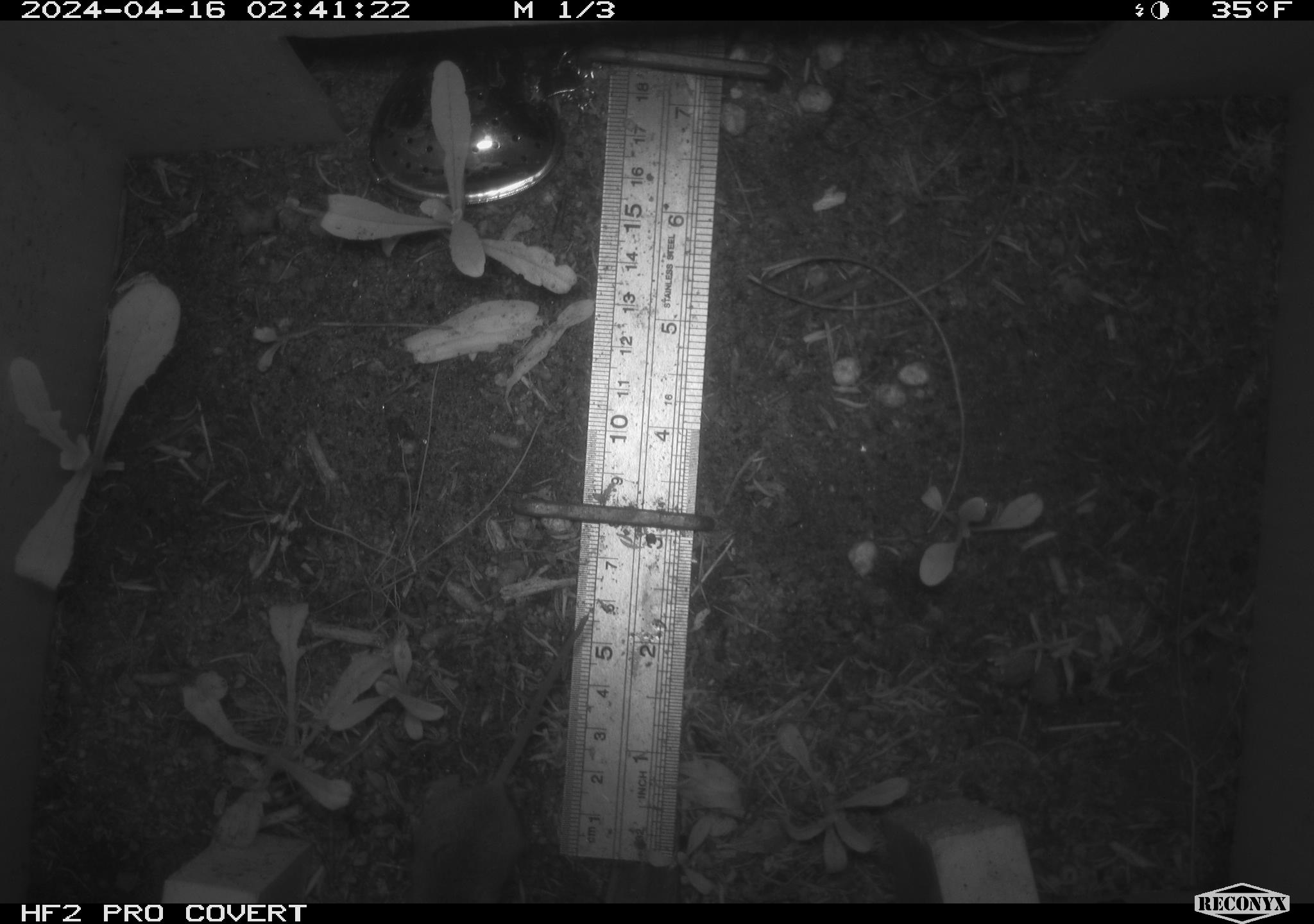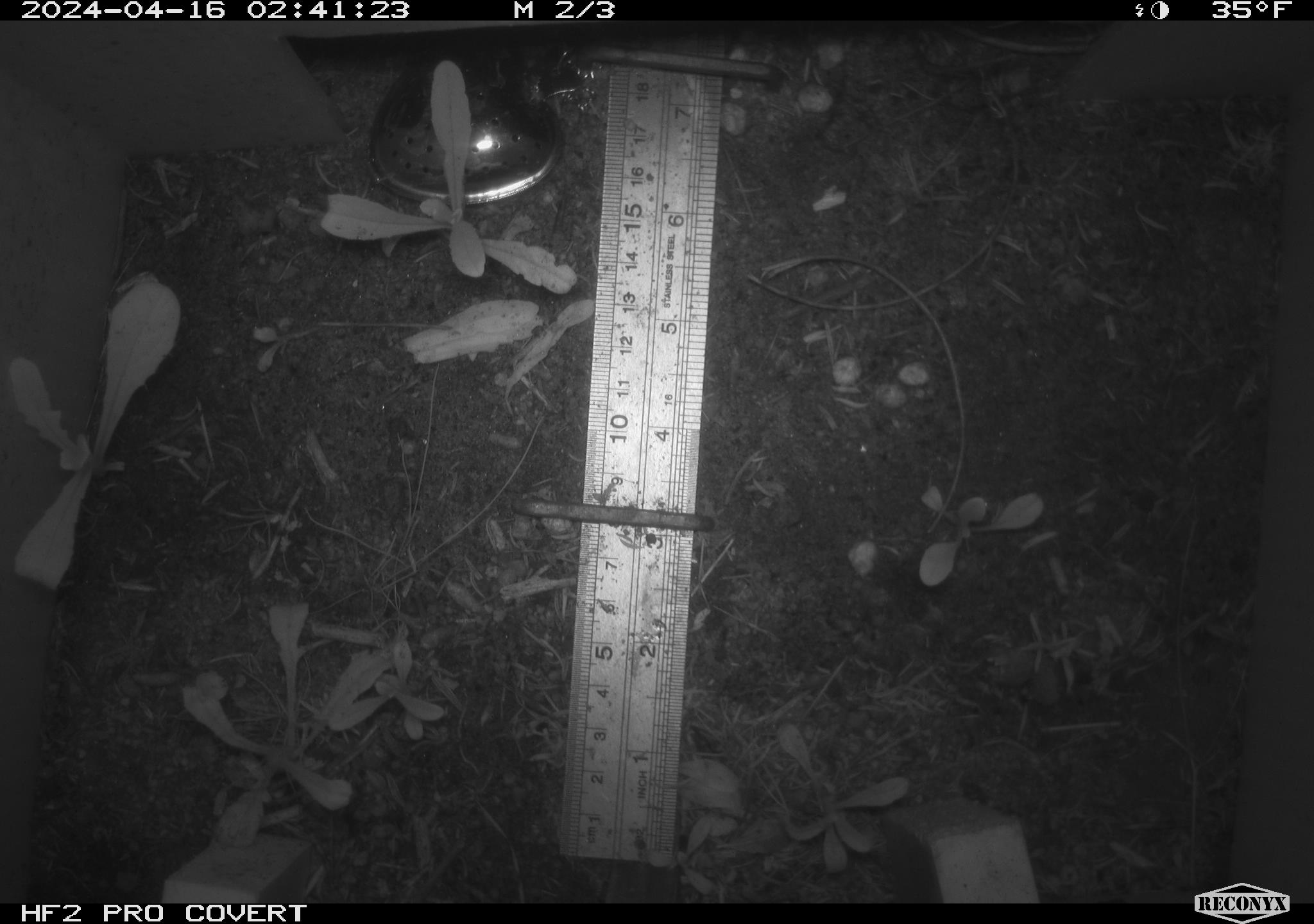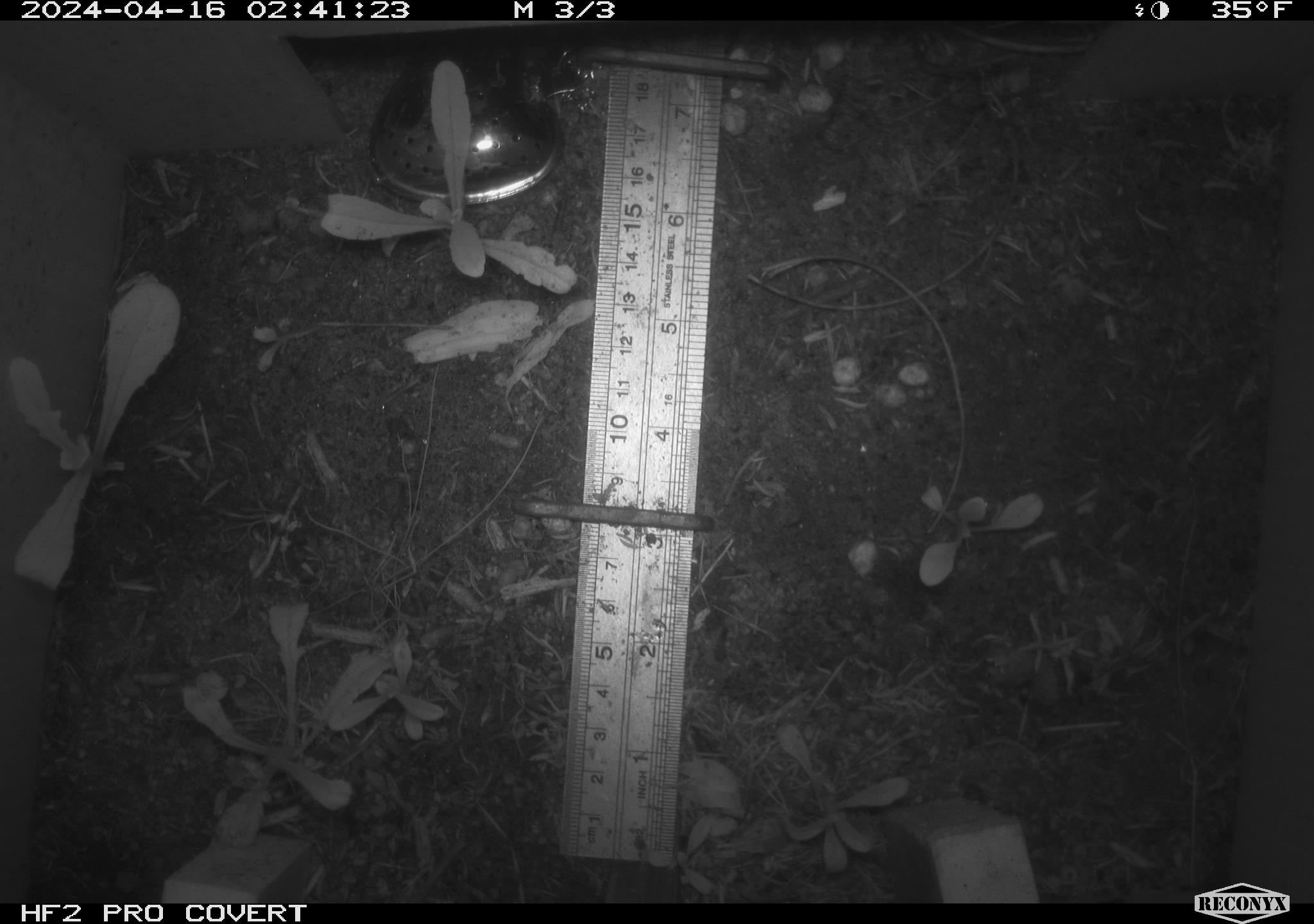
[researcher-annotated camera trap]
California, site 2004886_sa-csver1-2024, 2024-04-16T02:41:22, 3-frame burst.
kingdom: Animalia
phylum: Chordata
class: Mammalia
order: Rodentia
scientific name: Rodentia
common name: rodent